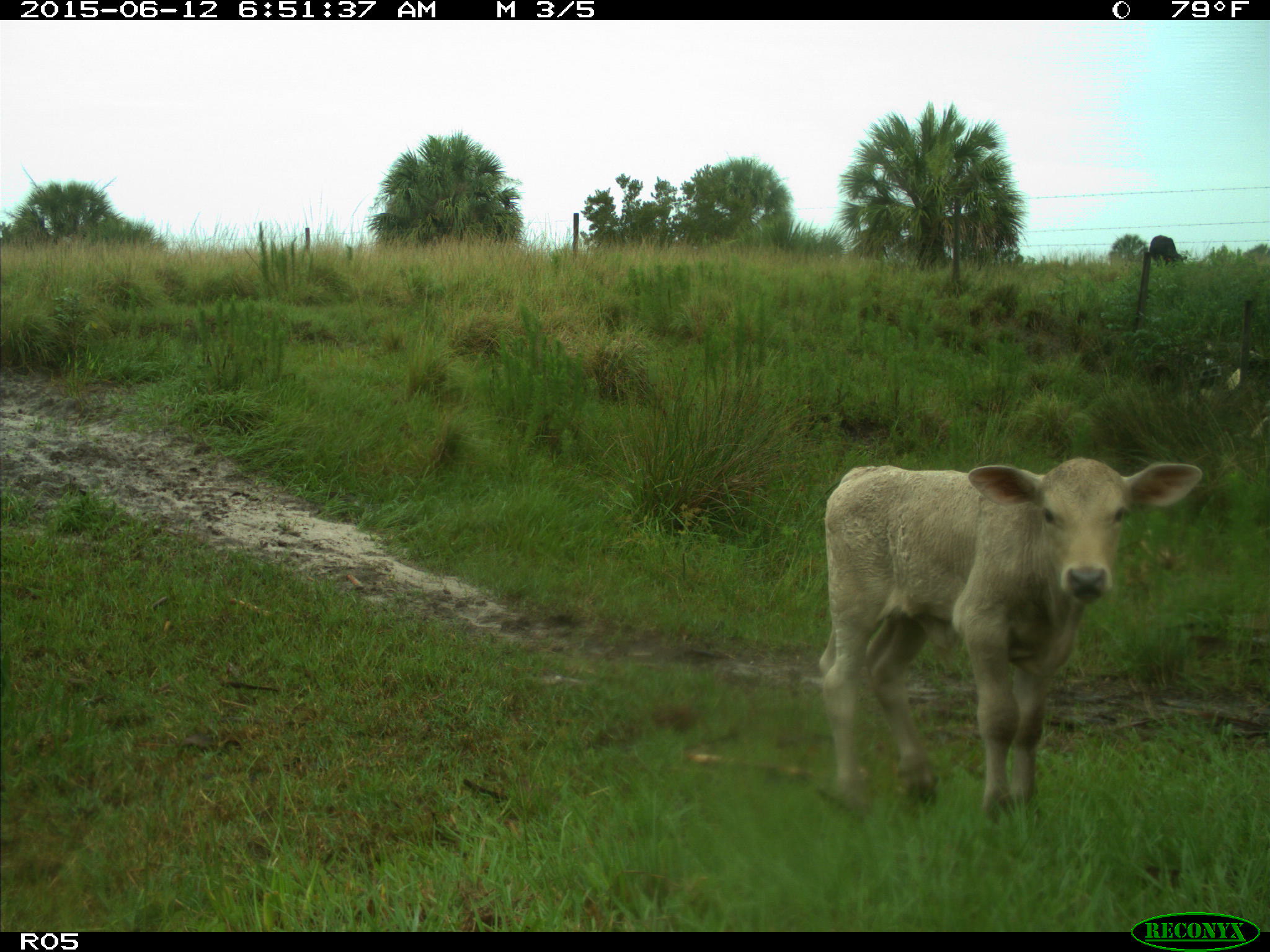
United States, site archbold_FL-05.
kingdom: Animalia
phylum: Chordata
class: Mammalia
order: Artiodactyla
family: Bovidae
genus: Bos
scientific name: Bos taurus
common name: domestic cow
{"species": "Bos taurus (domestic cow)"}